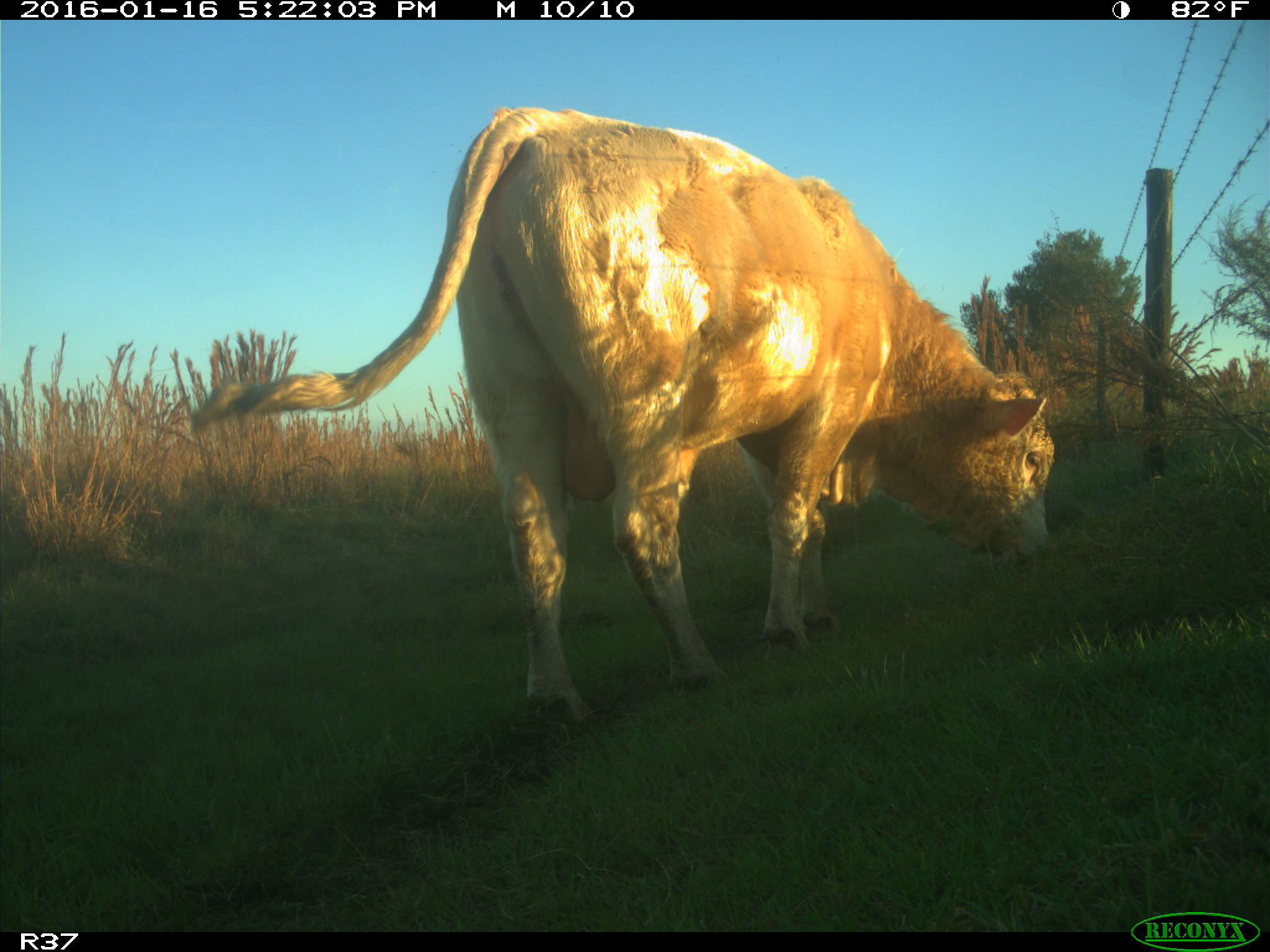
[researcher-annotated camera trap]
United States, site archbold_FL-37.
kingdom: Animalia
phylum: Chordata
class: Mammalia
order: Artiodactyla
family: Bovidae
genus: Bos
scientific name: Bos taurus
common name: domestic cow